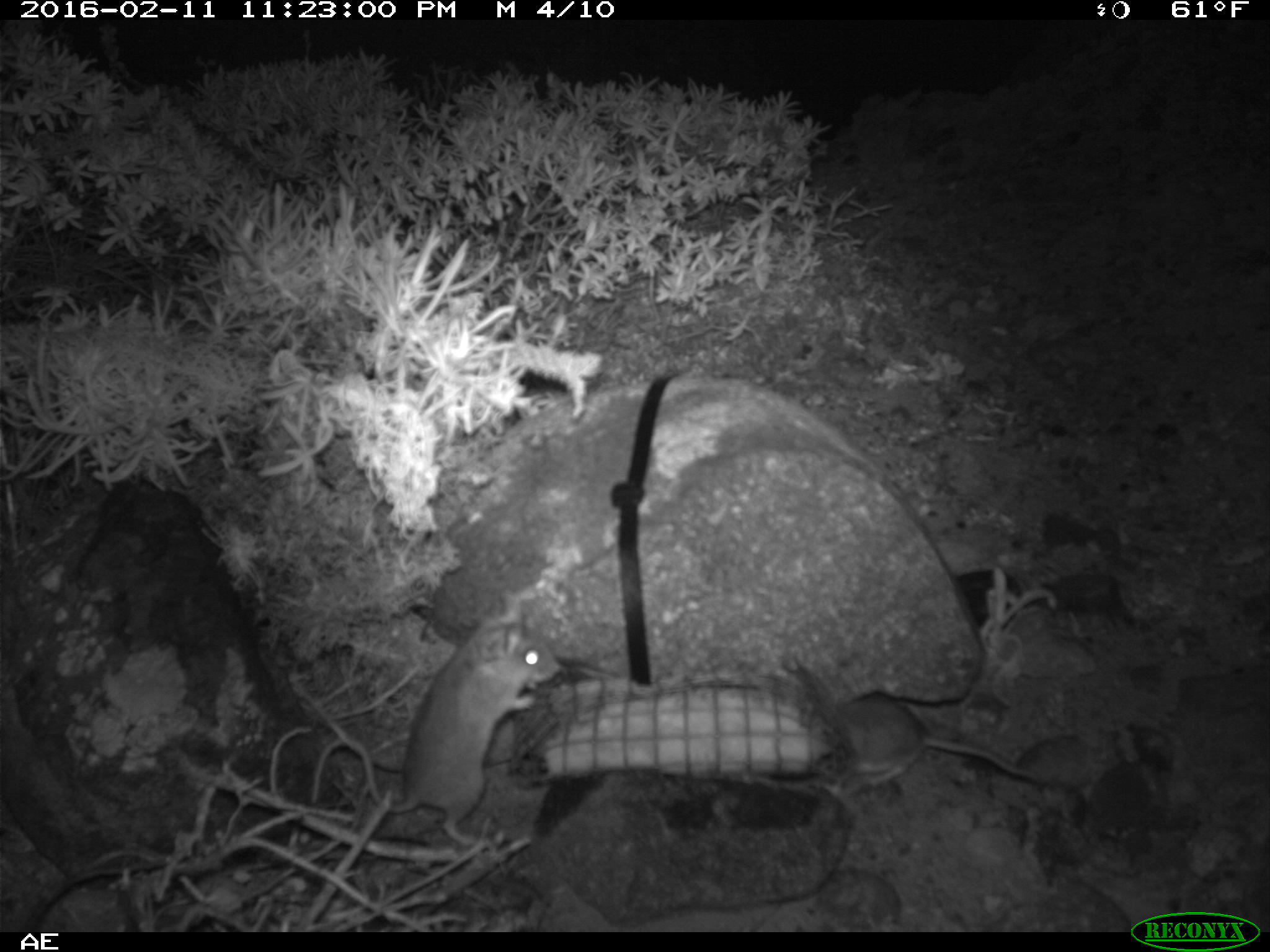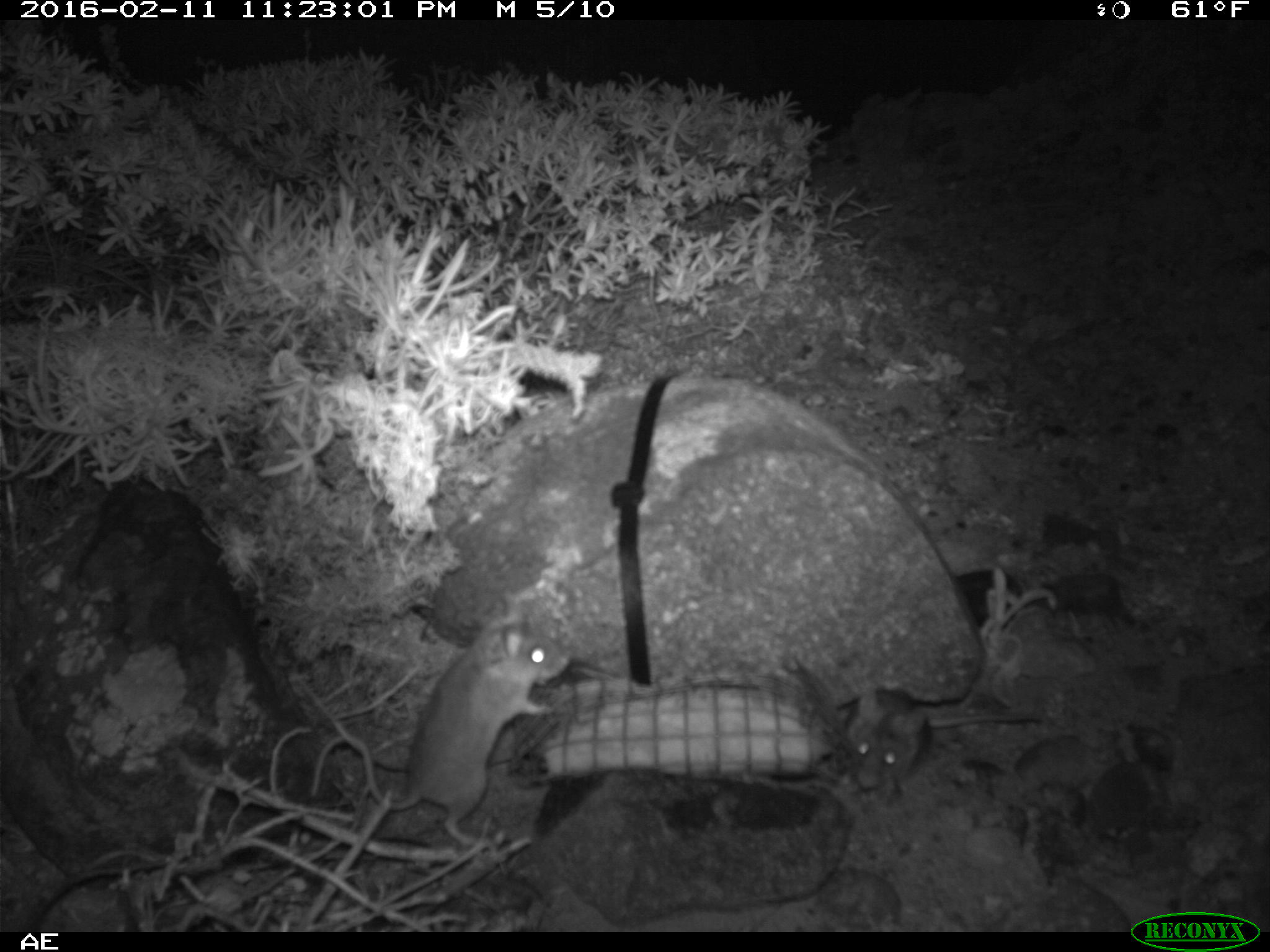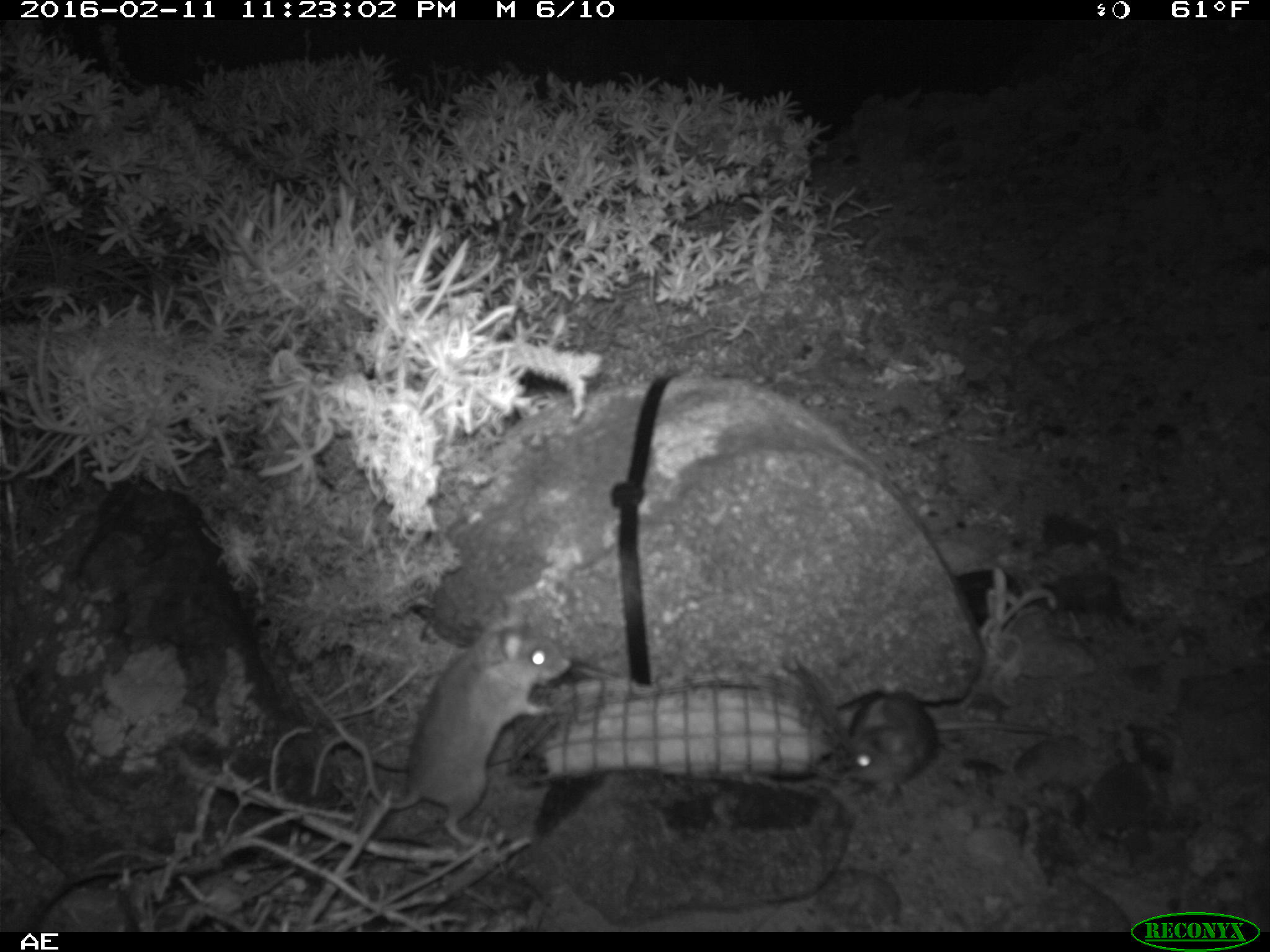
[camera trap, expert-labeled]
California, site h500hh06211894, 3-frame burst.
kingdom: Animalia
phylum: Chordata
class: Mammalia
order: Rodentia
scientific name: Rodentia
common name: rodent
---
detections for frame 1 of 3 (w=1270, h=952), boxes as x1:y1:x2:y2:
rodent: 309:590:561:845; 829:697:1038:788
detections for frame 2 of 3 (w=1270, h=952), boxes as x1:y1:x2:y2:
rodent: 307:608:571:847; 844:687:1048:791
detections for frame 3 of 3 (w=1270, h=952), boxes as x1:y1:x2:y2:
rodent: 310:610:572:843; 844:689:1044:801